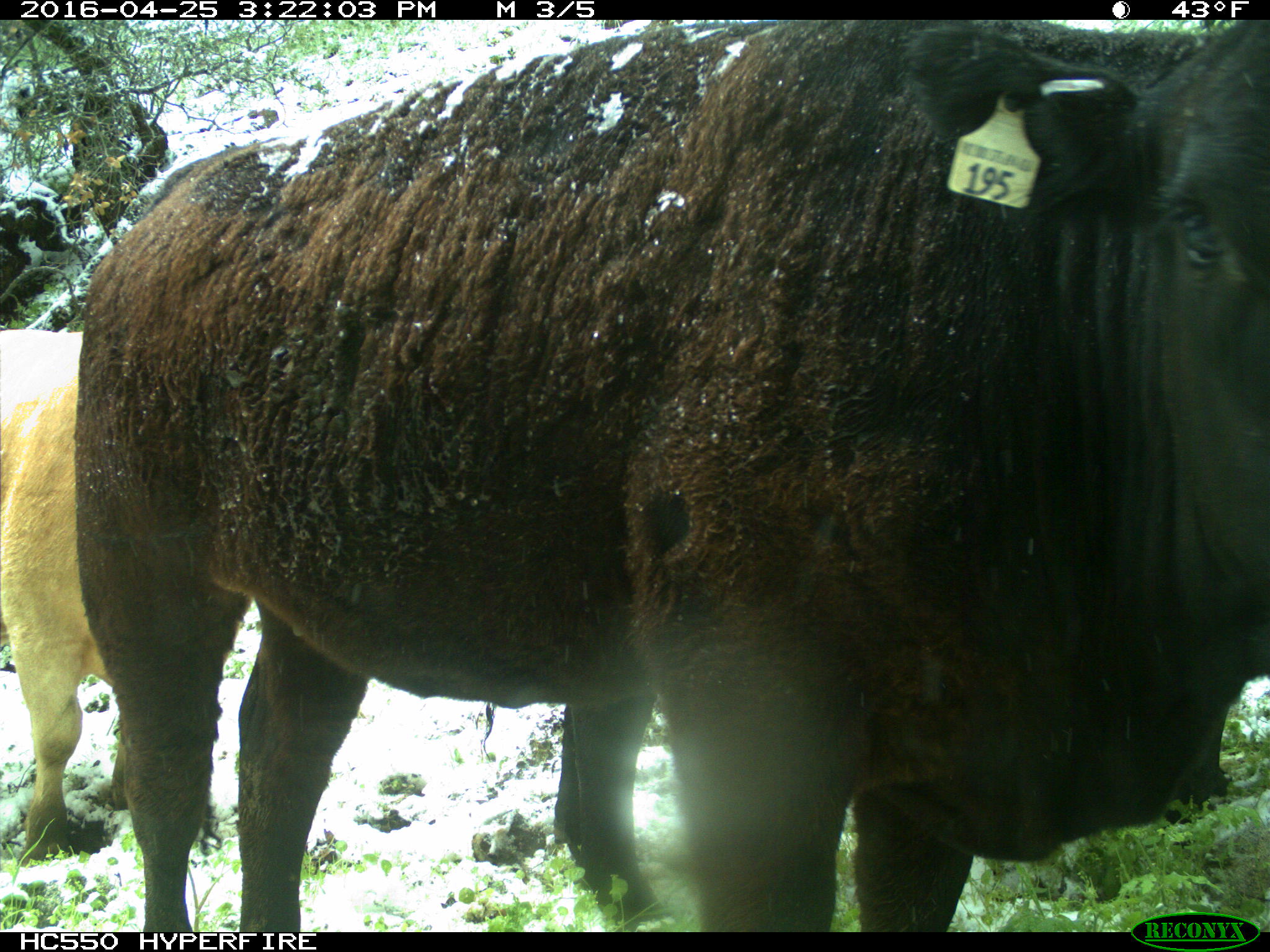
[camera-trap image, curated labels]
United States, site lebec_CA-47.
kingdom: Animalia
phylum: Chordata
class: Mammalia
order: Artiodactyla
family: Bovidae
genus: Bos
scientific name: Bos taurus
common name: domestic cow